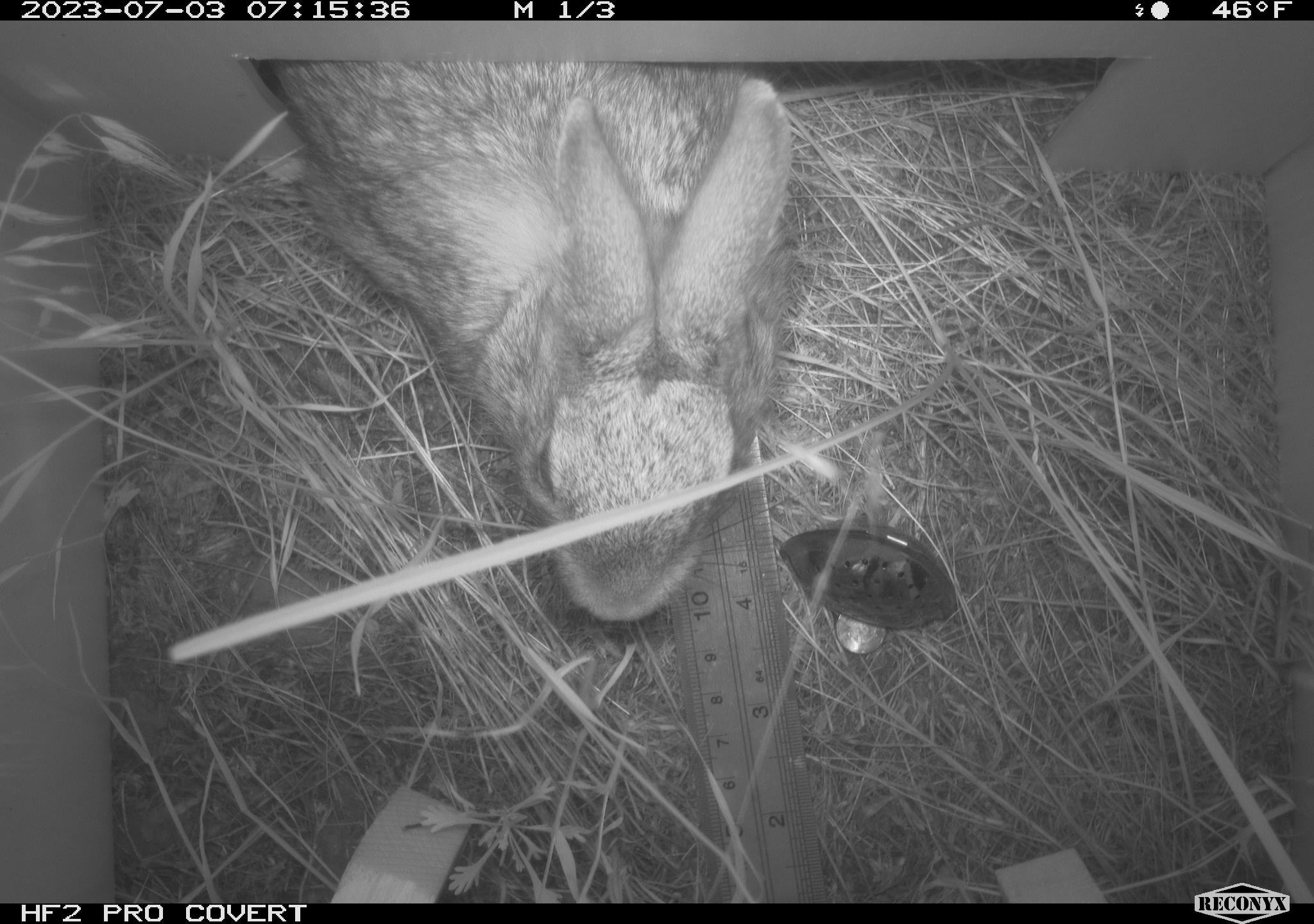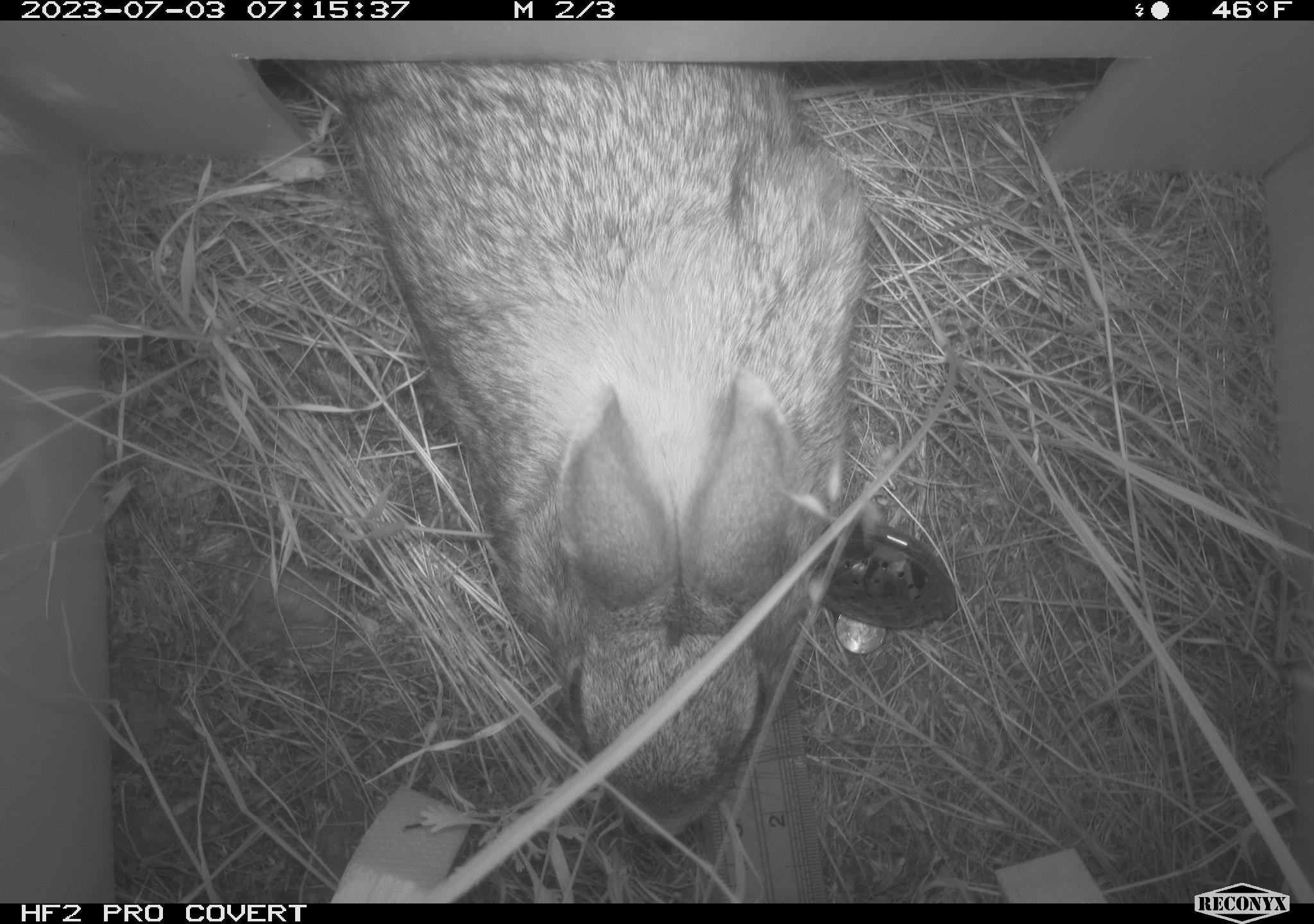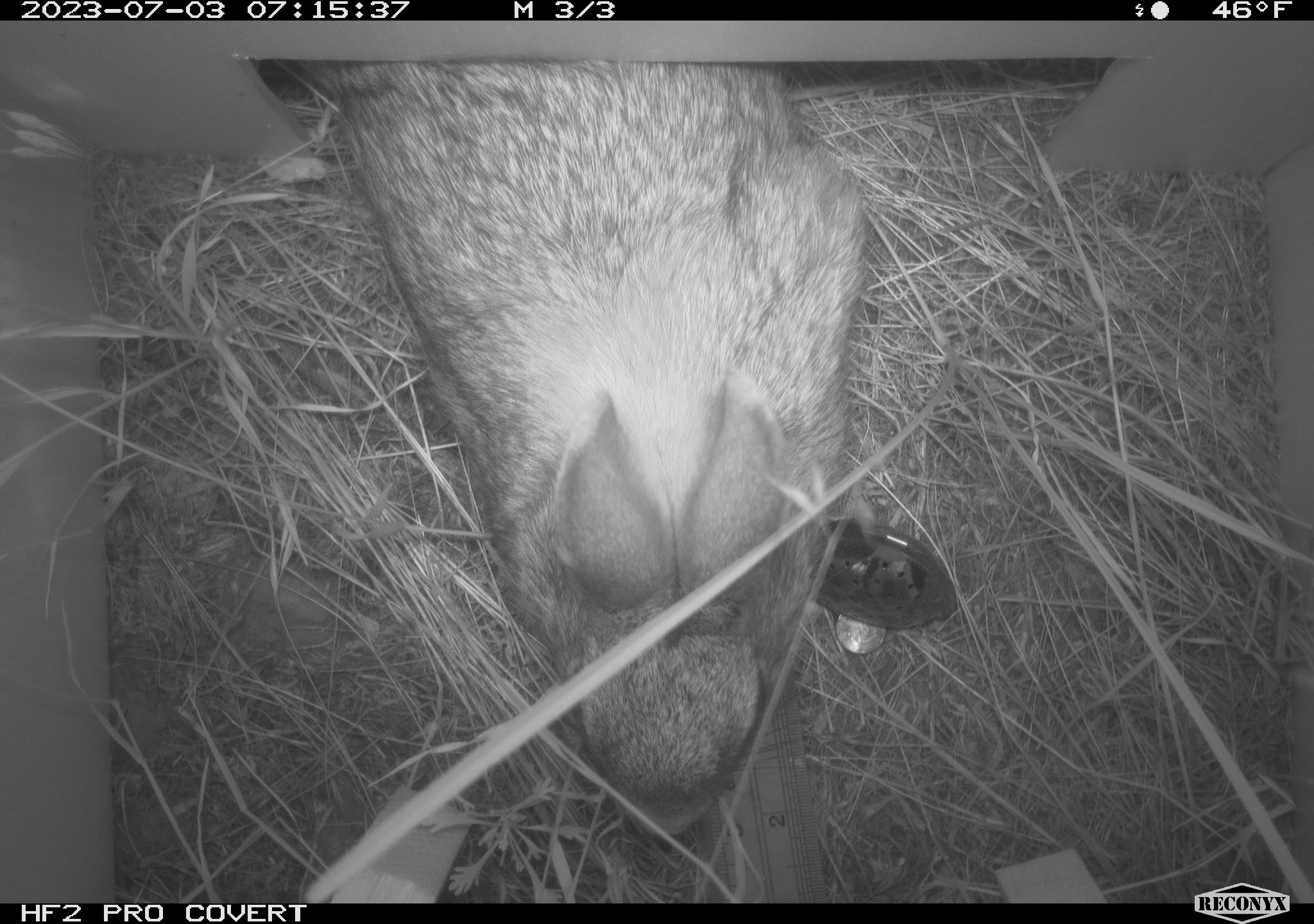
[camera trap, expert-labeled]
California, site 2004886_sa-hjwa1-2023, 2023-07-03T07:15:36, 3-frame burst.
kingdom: Animalia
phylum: Chordata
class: Mammalia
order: Lagomorpha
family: Leporidae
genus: Sylvilagus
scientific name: Sylvilagus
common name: cottontail rabbits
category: sylvilagus species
Sylvilagus species (cottontail rabbits) (Sylvilagus).